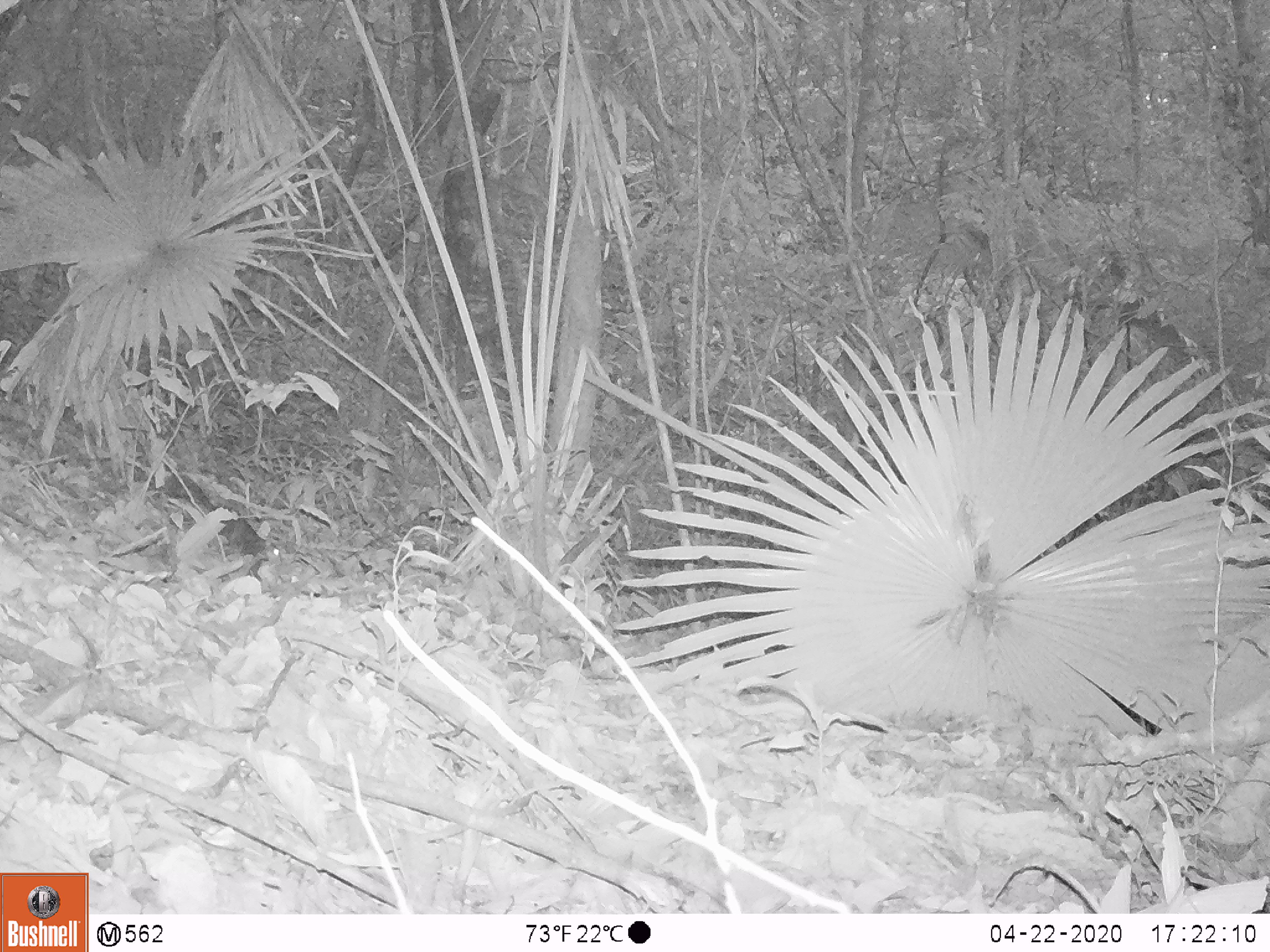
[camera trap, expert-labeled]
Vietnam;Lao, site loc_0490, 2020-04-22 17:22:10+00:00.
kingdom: Animalia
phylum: Chordata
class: Mammalia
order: Rodentia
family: Sciuridae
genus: Sciurus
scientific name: Sciurus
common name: squirrel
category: unidentified squirrel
Unidentified squirrel (squirrel) (Sciurus). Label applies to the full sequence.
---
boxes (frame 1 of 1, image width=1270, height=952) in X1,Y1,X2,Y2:
unidentified squirrel: 159,471,283,581